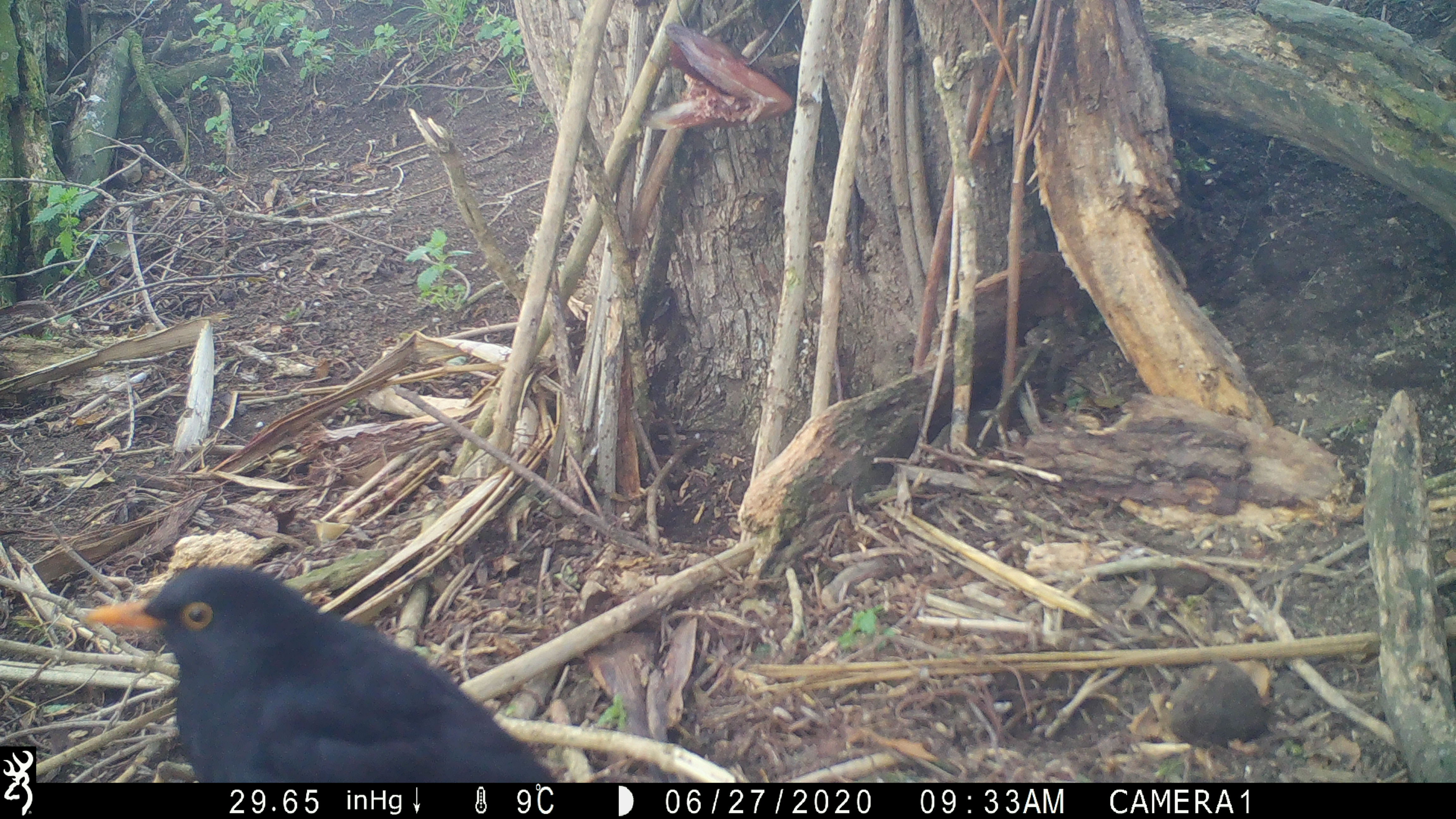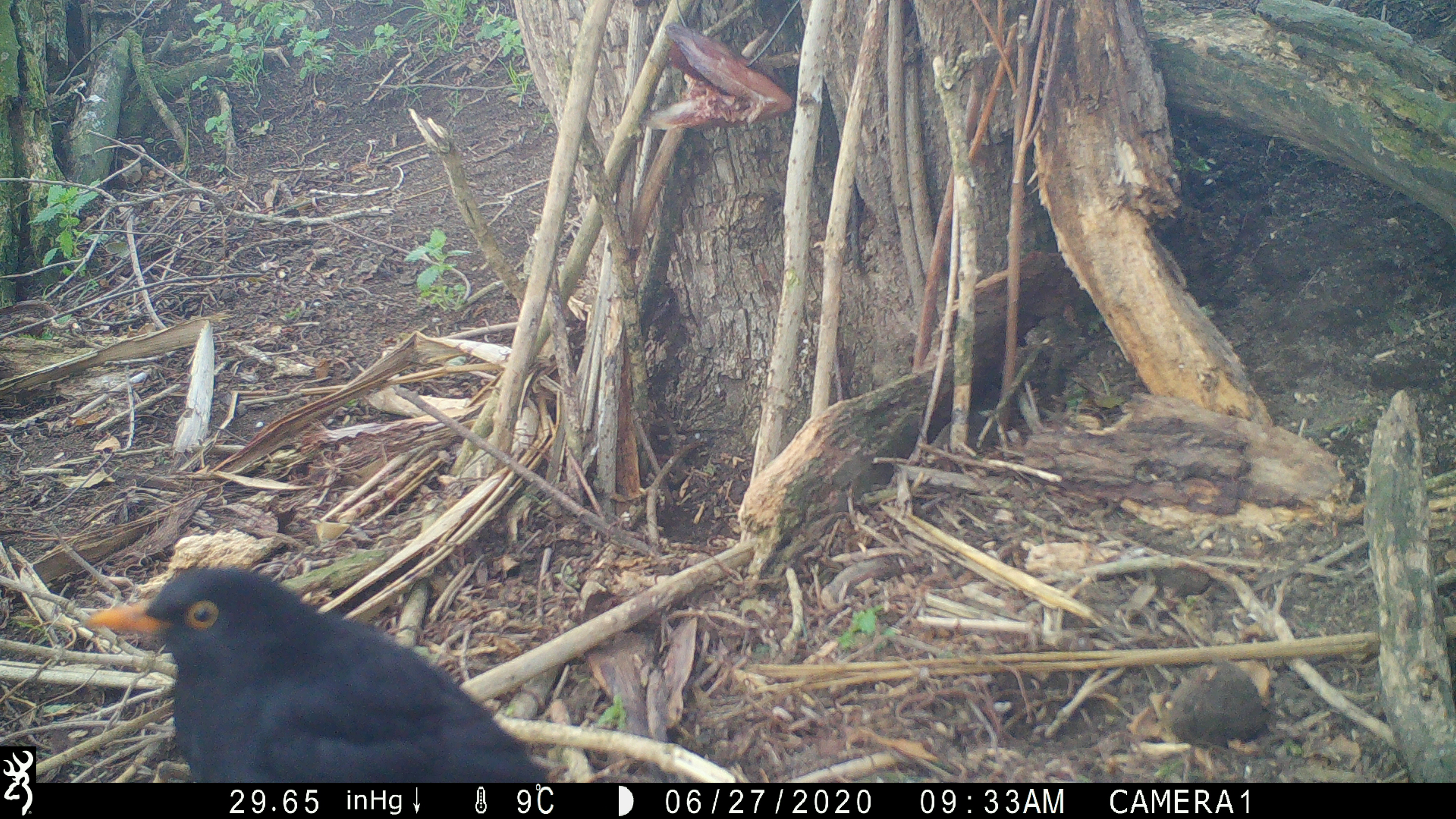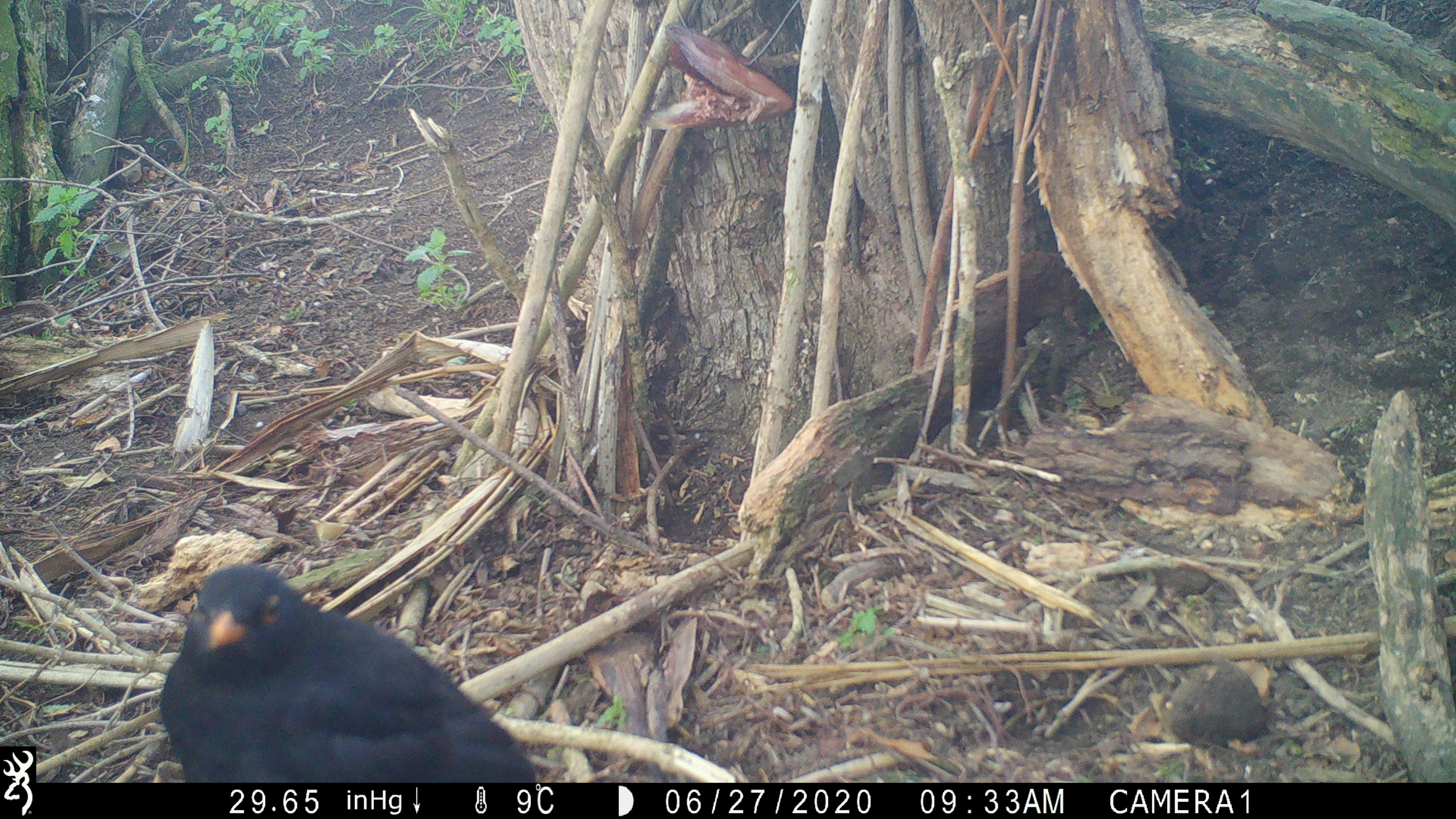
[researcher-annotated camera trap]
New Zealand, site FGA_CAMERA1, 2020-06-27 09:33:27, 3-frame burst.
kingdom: Animalia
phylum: Chordata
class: Aves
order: Passeriformes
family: Turdidae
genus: Turdus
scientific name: Turdus merula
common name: eurasian blackbird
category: blackbird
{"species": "blackbird (eurasian blackbird) (Turdus merula)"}